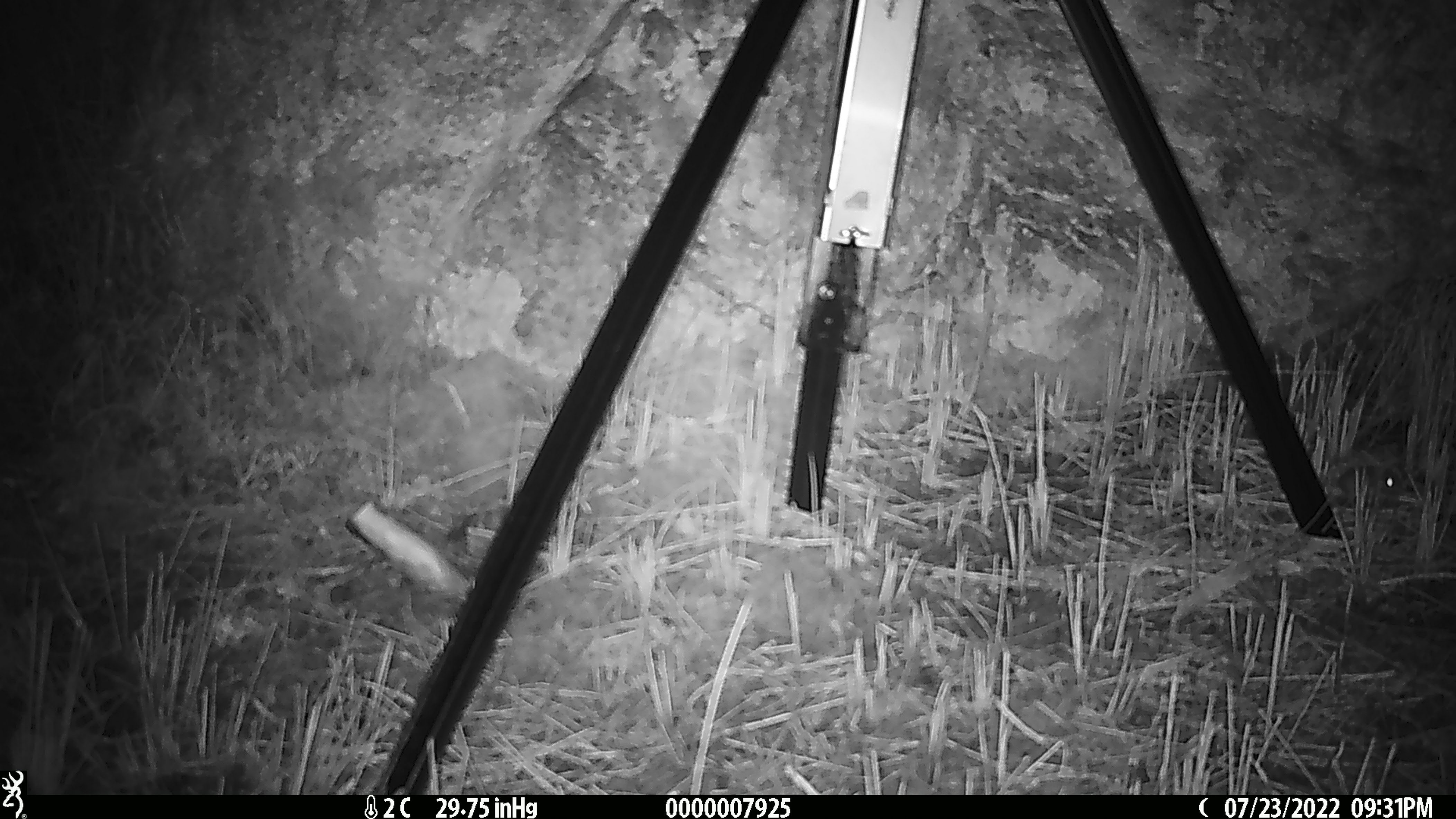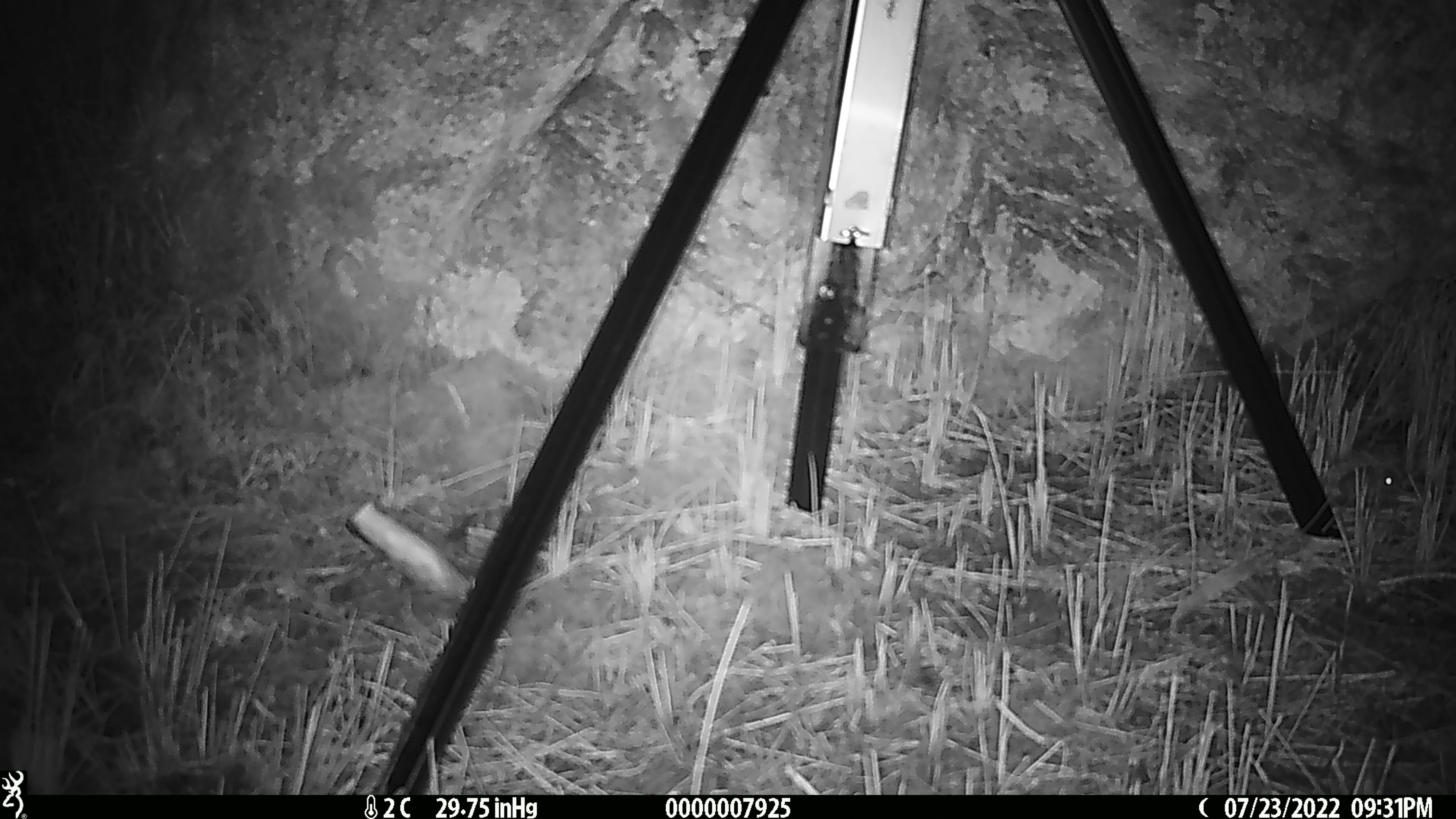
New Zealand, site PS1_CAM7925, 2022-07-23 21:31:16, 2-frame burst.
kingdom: Animalia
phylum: Chordata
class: Mammalia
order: Rodentia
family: Muridae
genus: Mus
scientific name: Mus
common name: mouse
Mouse (Mus).